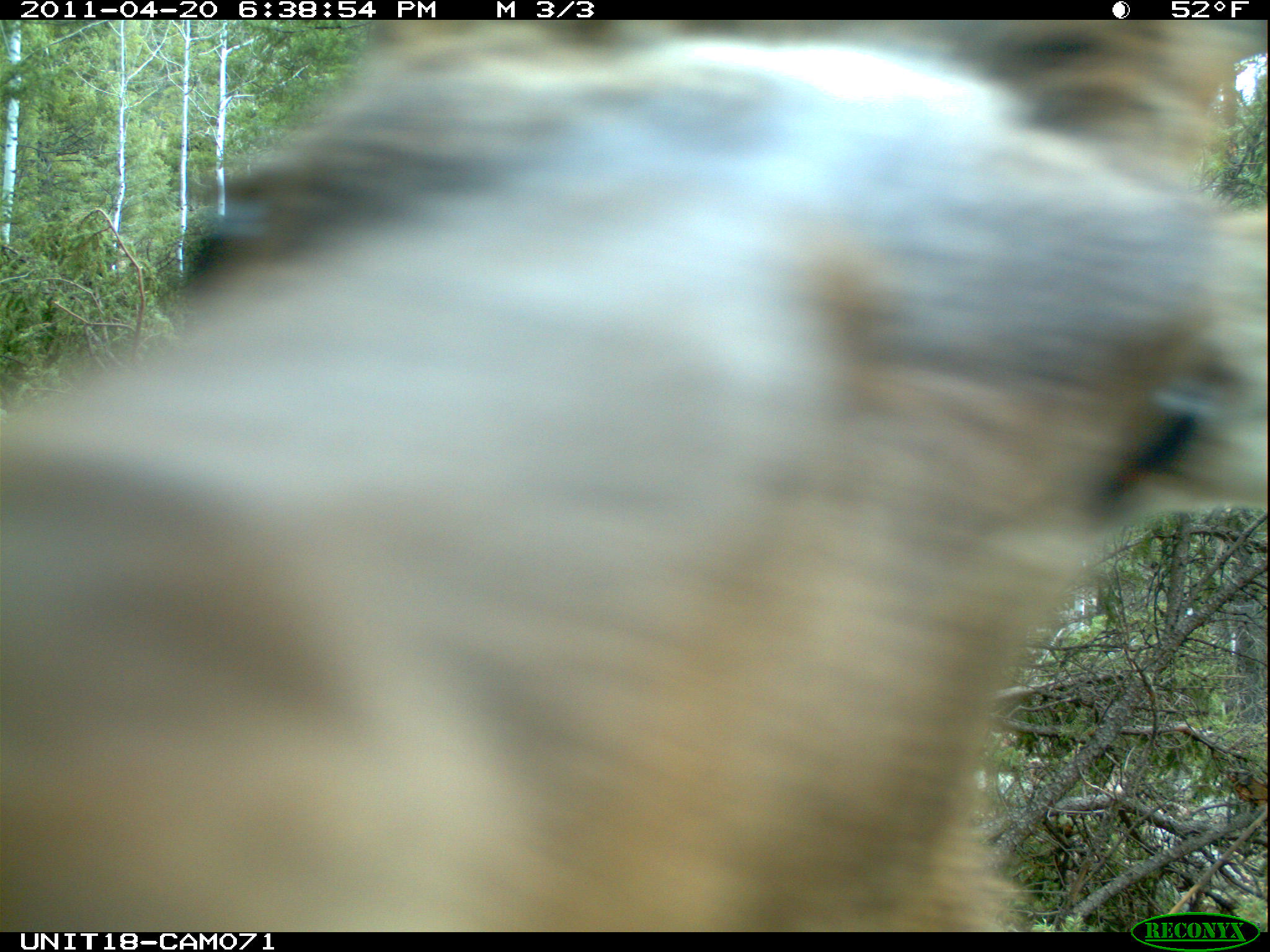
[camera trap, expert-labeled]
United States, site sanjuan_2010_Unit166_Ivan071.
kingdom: Animalia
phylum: Chordata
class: Mammalia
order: Artiodactyla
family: Cervidae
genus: Cervus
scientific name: Cervus elaphus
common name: red deer